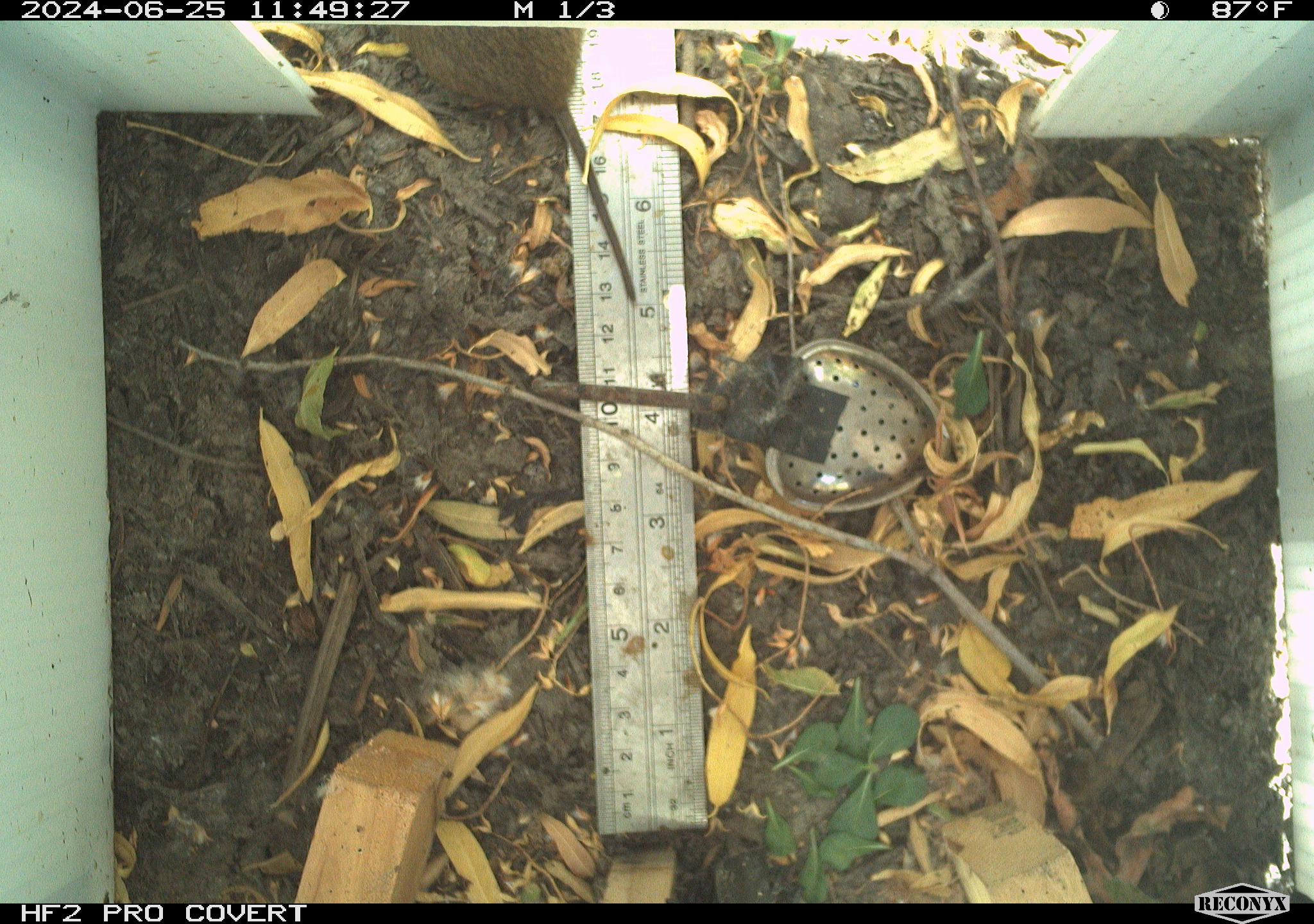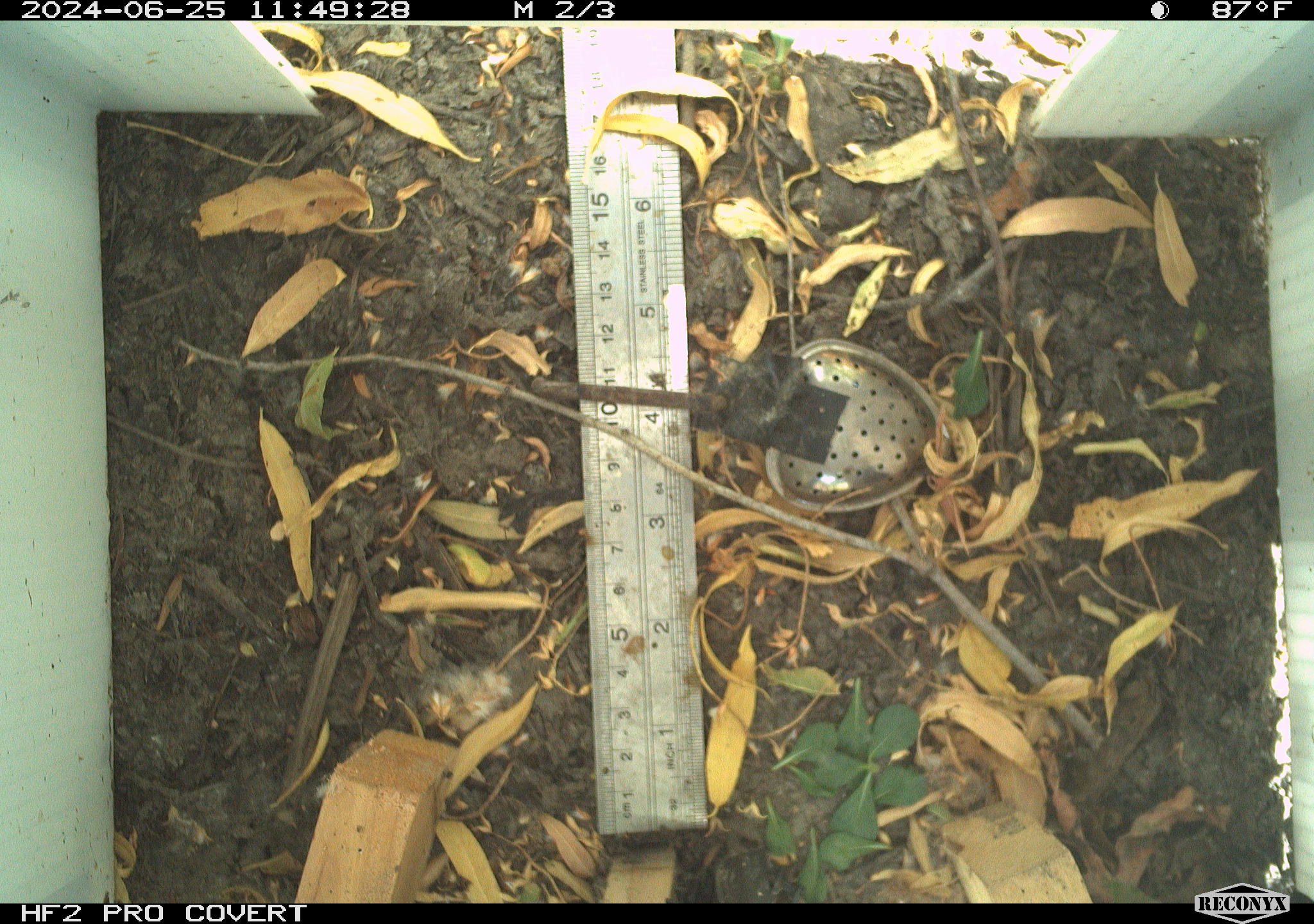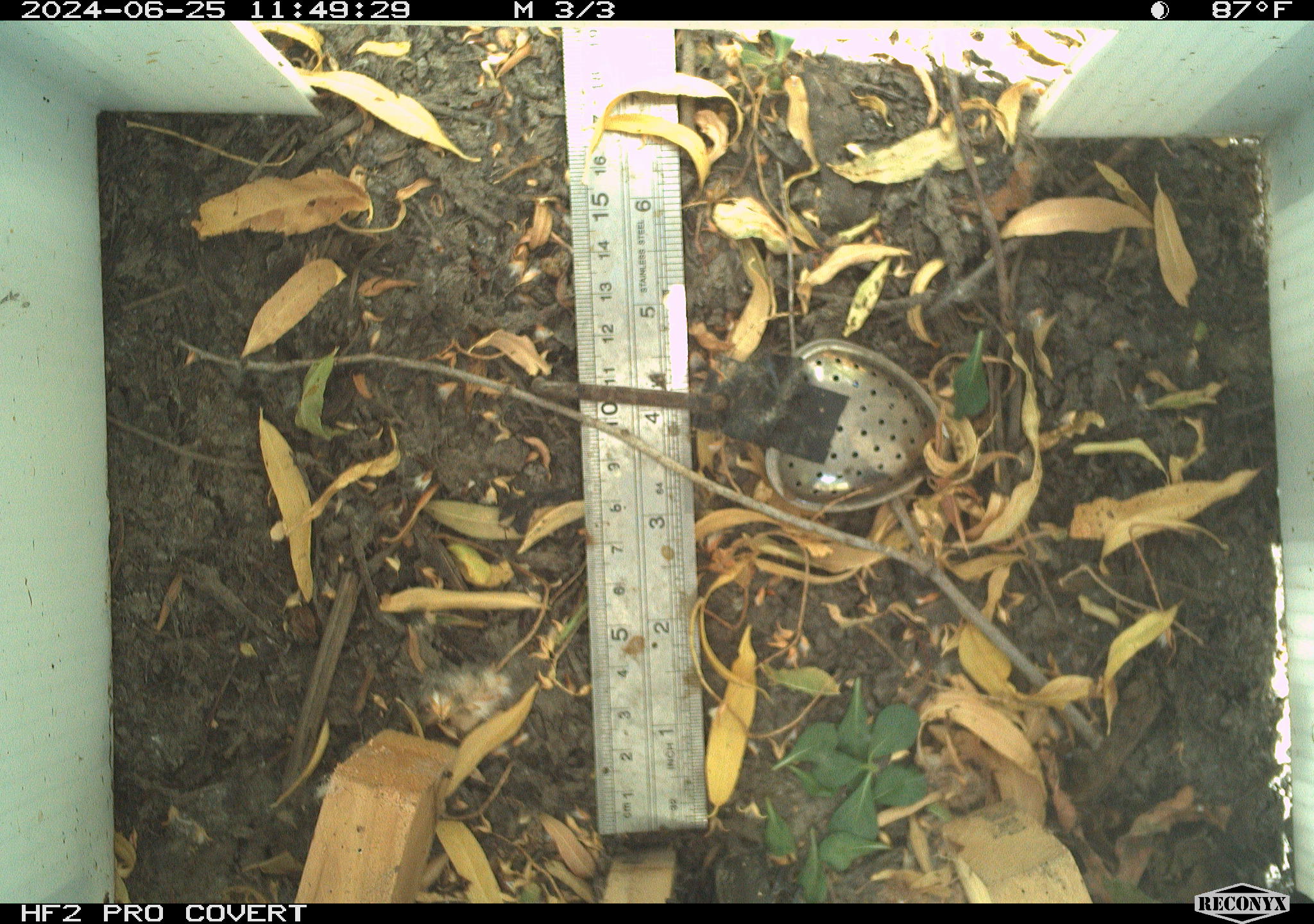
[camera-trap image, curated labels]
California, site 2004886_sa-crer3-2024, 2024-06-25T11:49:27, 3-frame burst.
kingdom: Animalia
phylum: Chordata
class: Mammalia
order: Rodentia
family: Cricetidae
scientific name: Arvicolinae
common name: voles, lemmings, and muskrats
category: arvicolinae subfamily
Arvicolinae subfamily (voles, lemmings, and muskrats) (Arvicolinae).